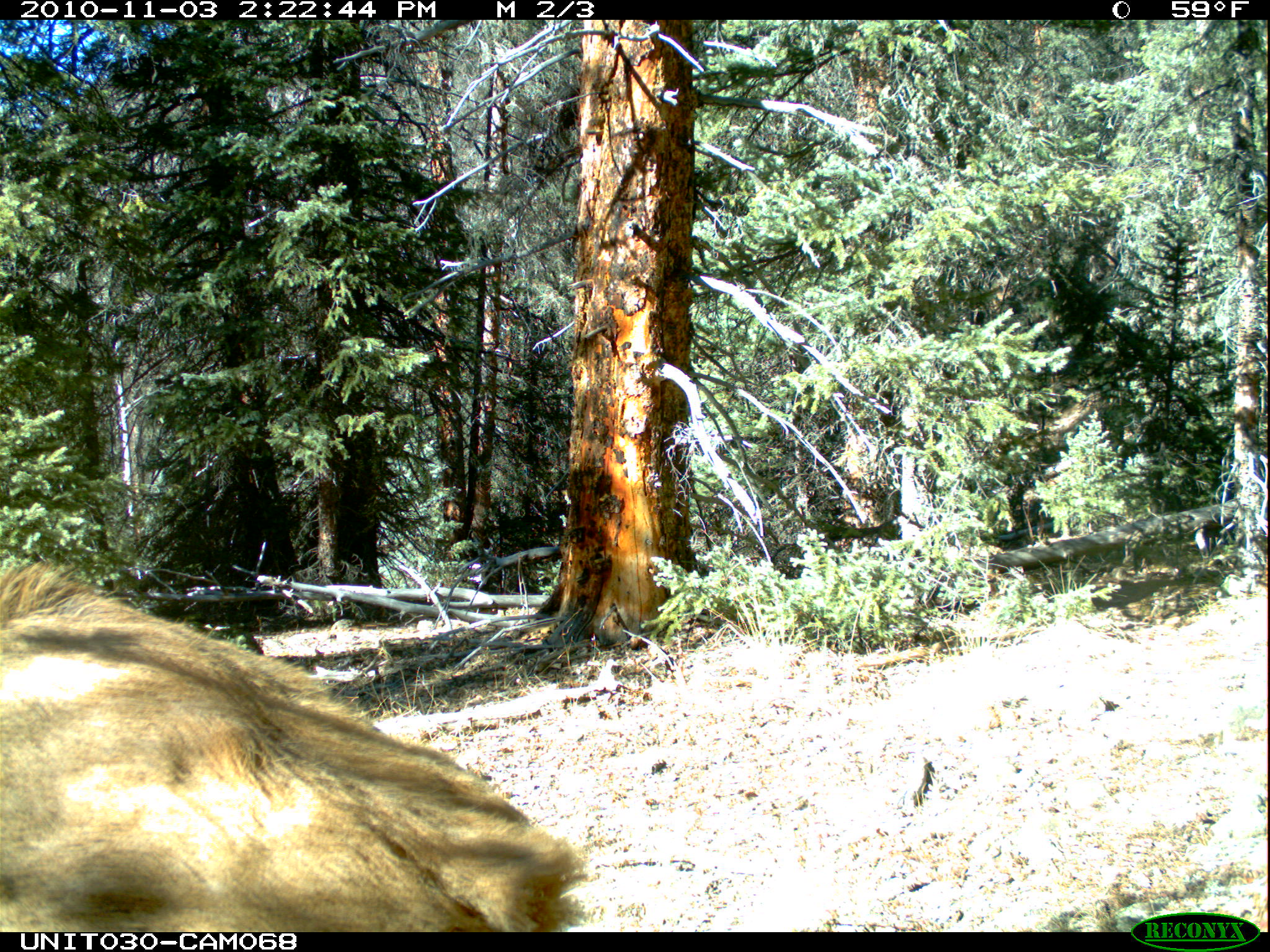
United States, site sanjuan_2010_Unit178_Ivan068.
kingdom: Animalia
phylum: Chordata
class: Mammalia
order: Artiodactyla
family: Cervidae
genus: Cervus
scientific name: Cervus elaphus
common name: red deer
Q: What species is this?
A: Cervus elaphus (red deer).